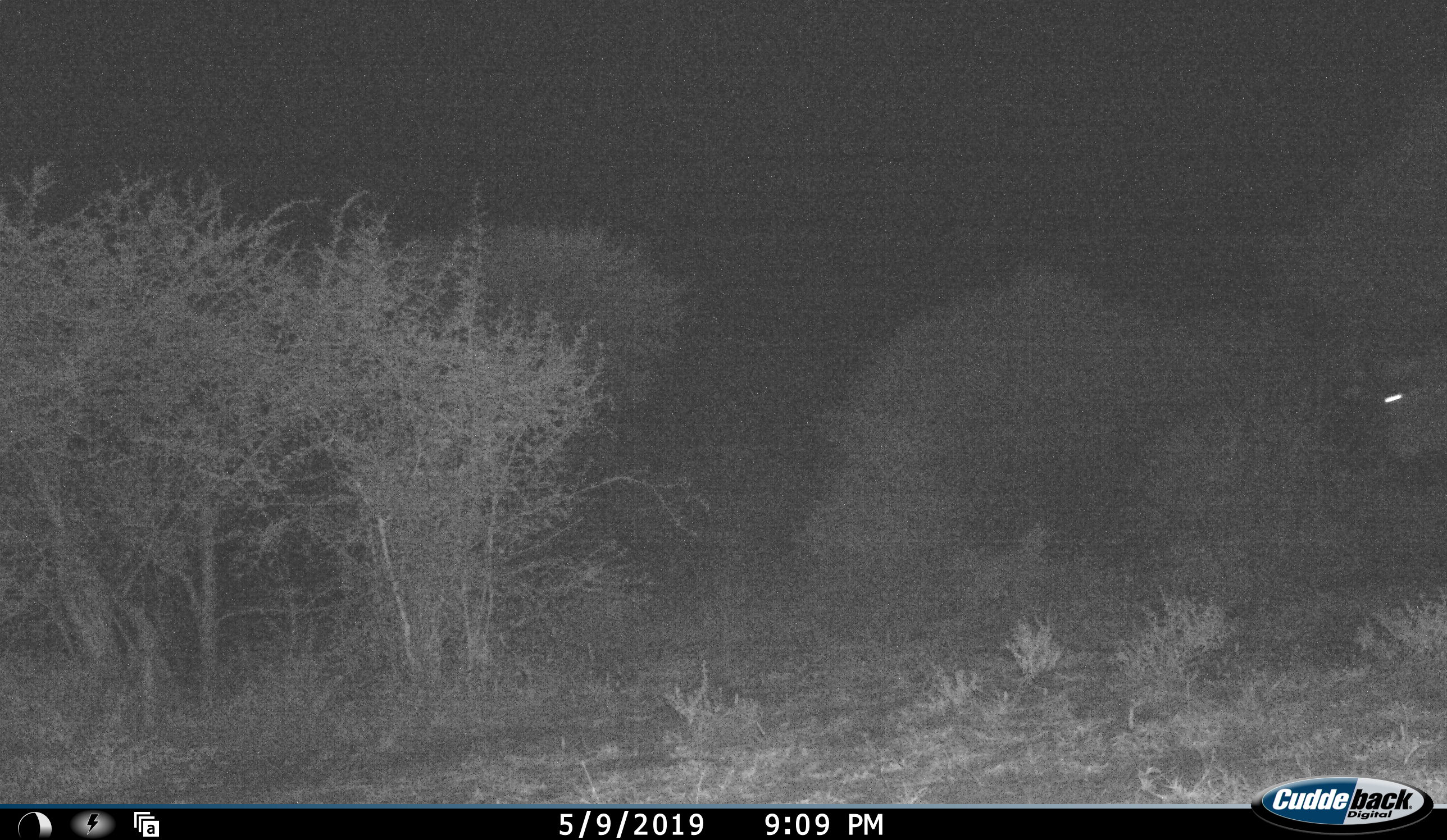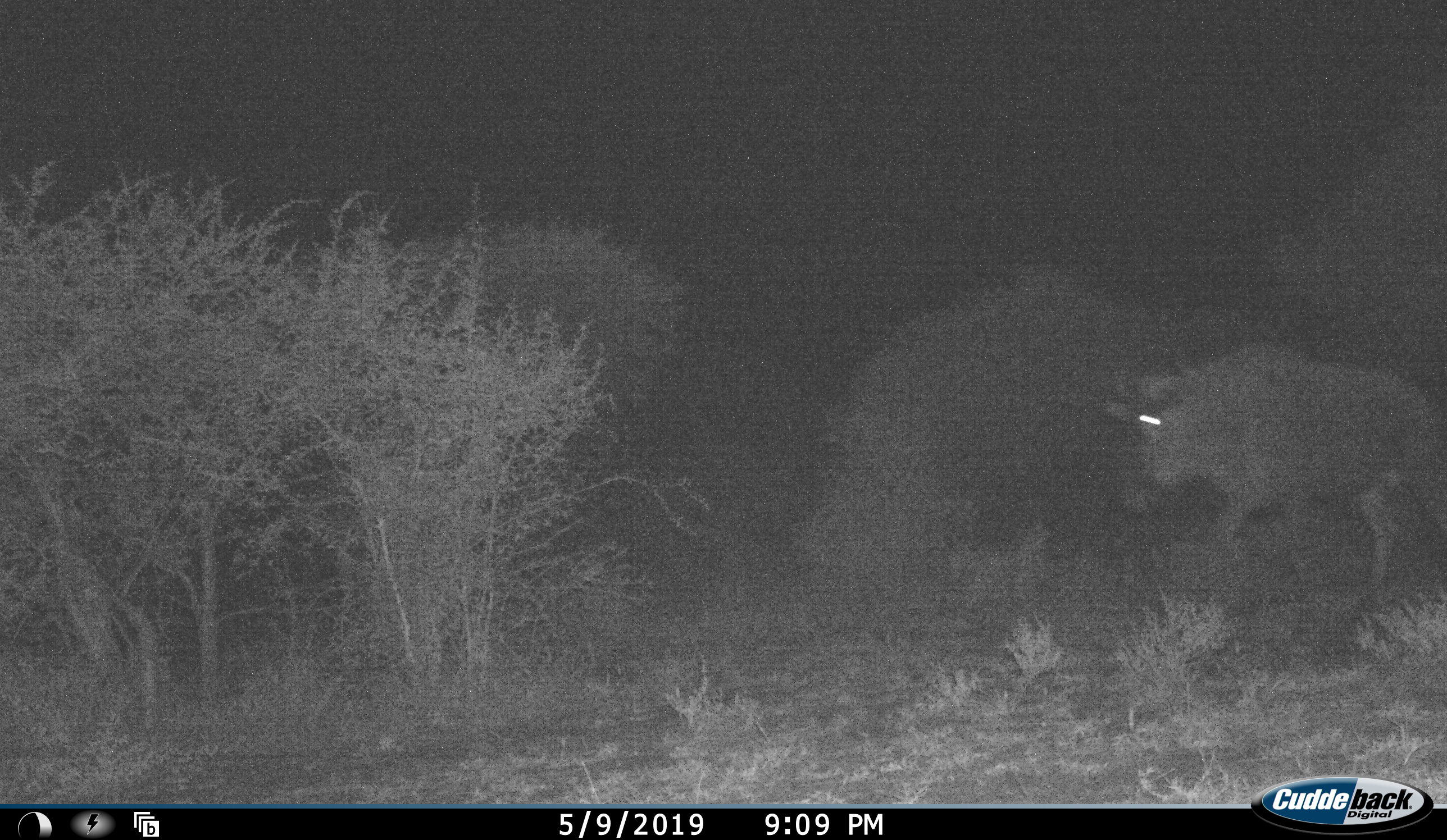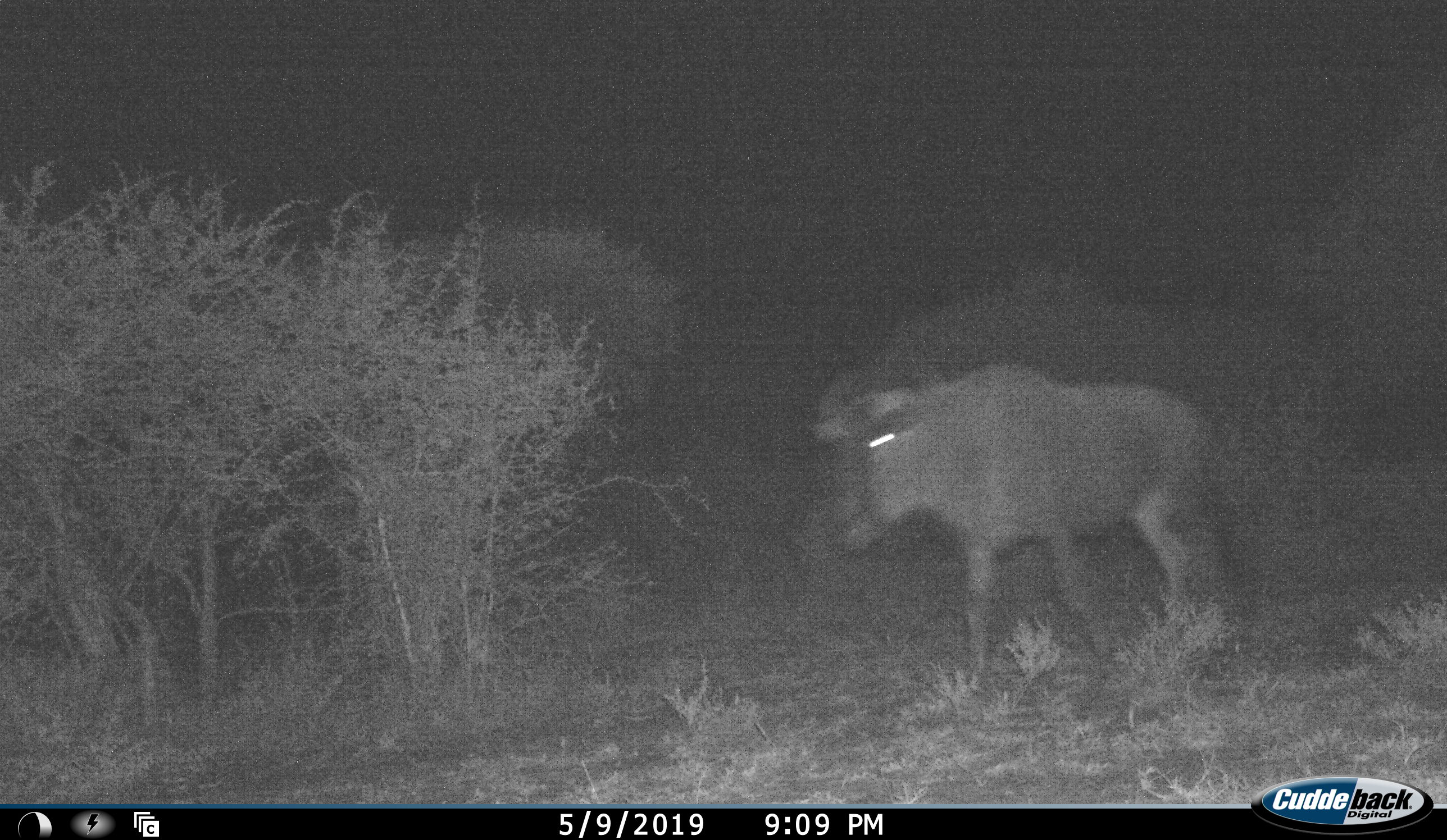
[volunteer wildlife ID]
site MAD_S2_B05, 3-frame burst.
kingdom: Animalia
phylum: Chordata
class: Mammalia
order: Artiodactyla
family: Bovidae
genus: Connochaetes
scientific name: Connochaetes taurinus taurinus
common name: blue wildebeest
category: wildebeestblue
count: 1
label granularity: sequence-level